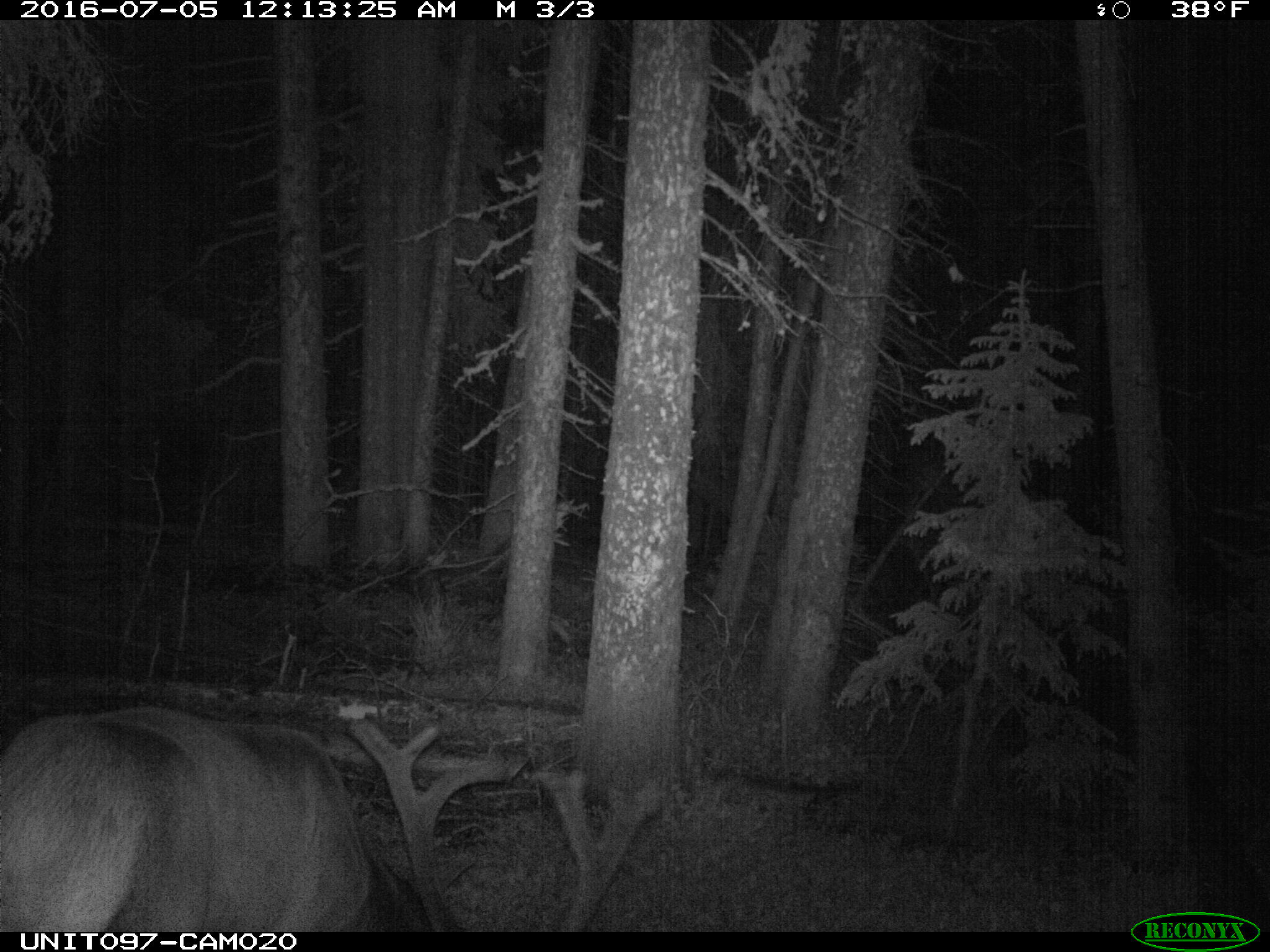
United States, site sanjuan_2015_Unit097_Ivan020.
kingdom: Animalia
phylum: Chordata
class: Mammalia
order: Artiodactyla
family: Cervidae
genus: Cervus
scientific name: Cervus elaphus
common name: red deer